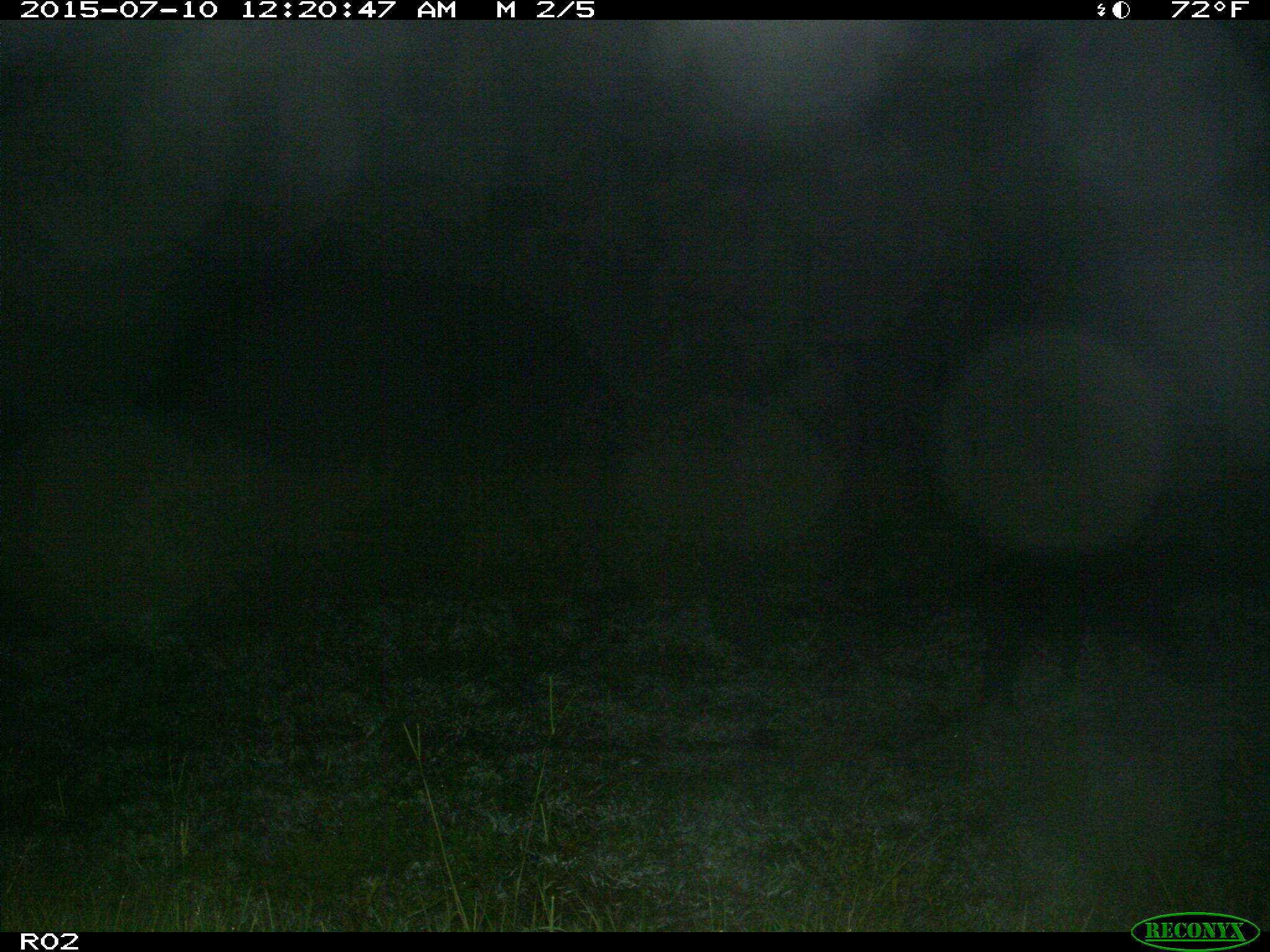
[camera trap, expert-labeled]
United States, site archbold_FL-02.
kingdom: Animalia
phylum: Chordata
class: Mammalia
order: Artiodactyla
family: Suidae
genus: Sus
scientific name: Sus scrofa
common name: wild boar